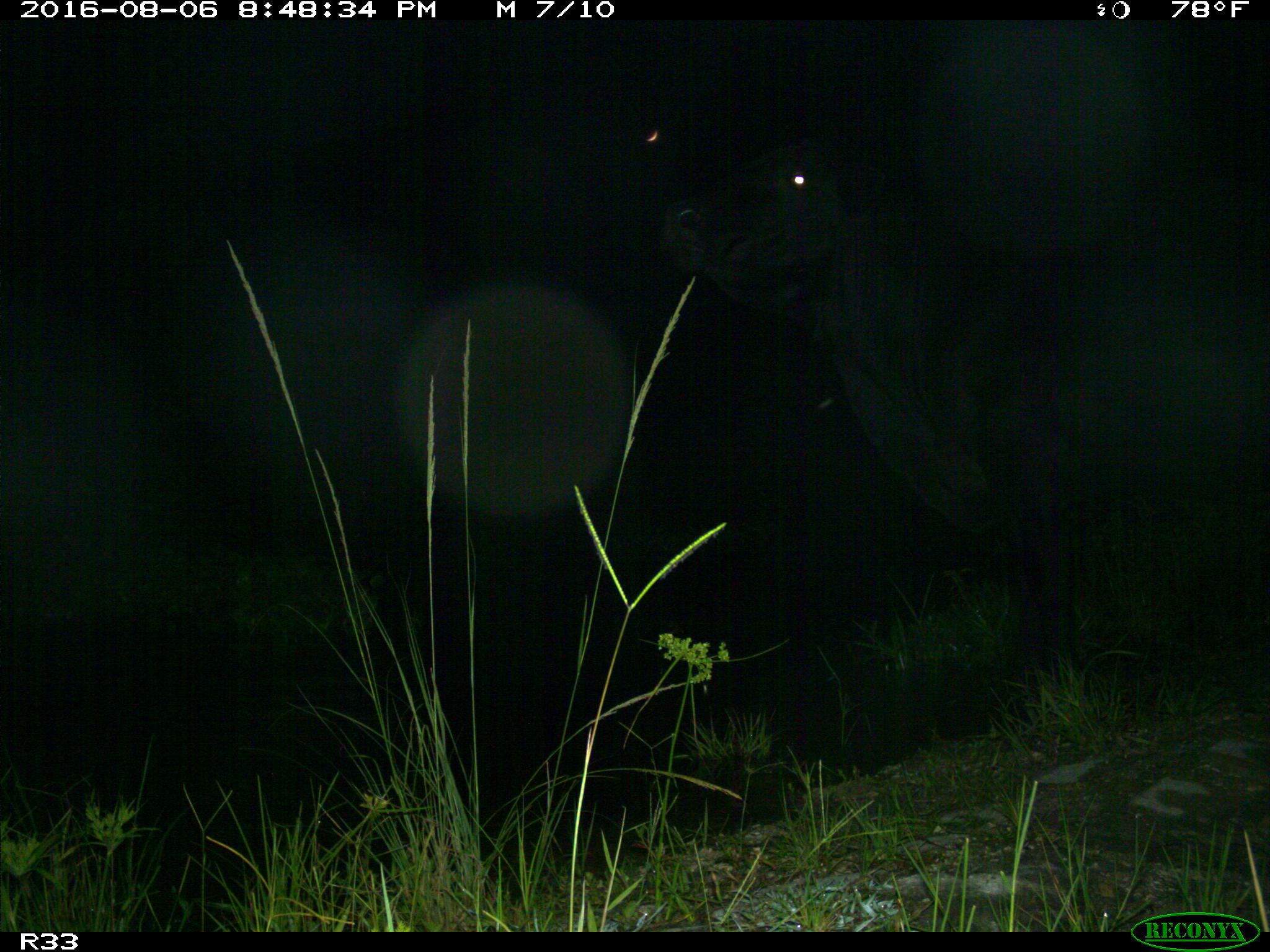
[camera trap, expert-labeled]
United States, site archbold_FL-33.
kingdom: Animalia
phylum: Chordata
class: Mammalia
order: Artiodactyla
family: Bovidae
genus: Bos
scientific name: Bos taurus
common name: domestic cow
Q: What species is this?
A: Bos taurus (domestic cow).